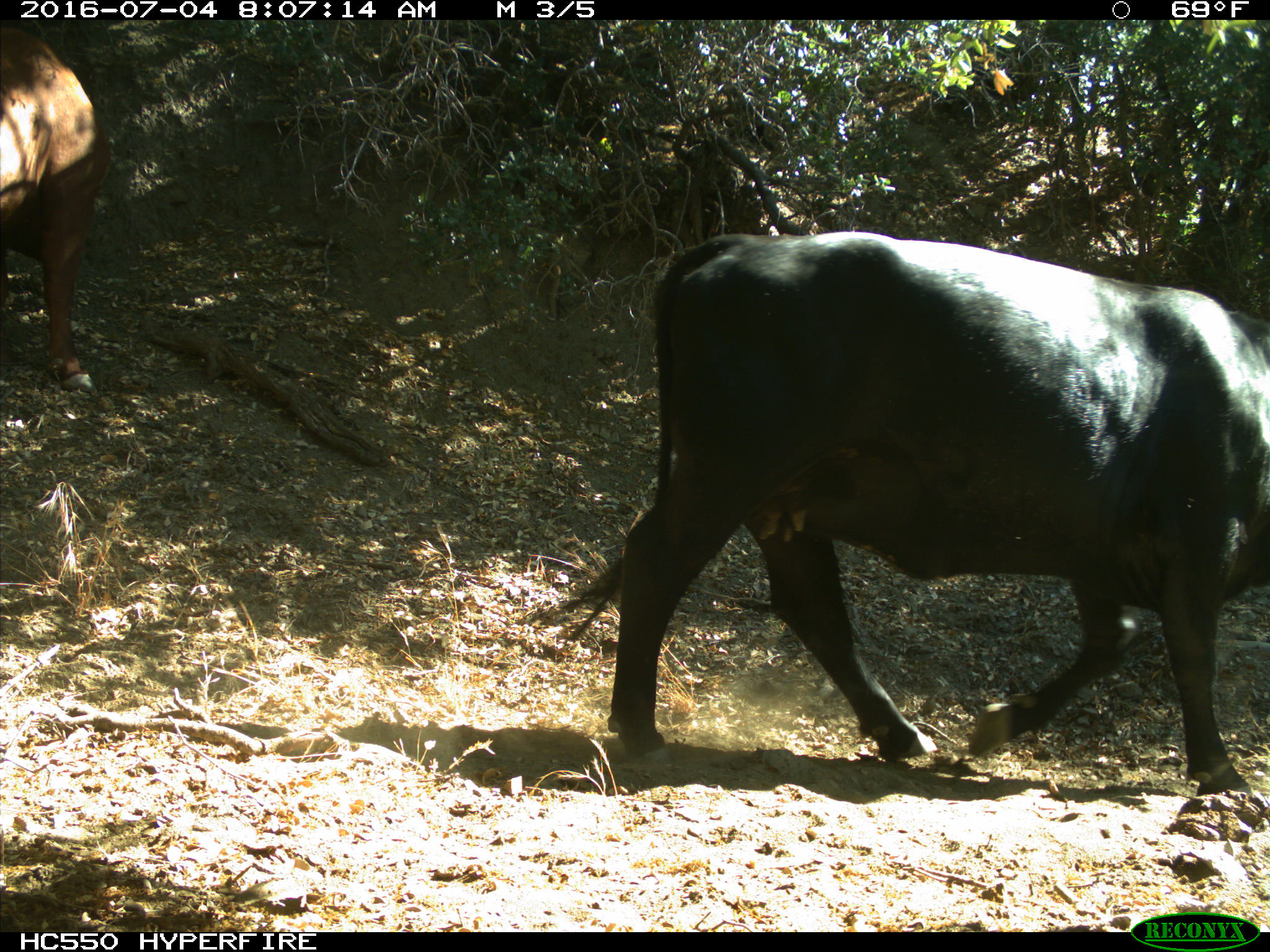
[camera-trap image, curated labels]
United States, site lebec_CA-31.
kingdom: Animalia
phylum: Chordata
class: Mammalia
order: Artiodactyla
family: Bovidae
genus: Bos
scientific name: Bos taurus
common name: domestic cow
Bos taurus (domestic cow).